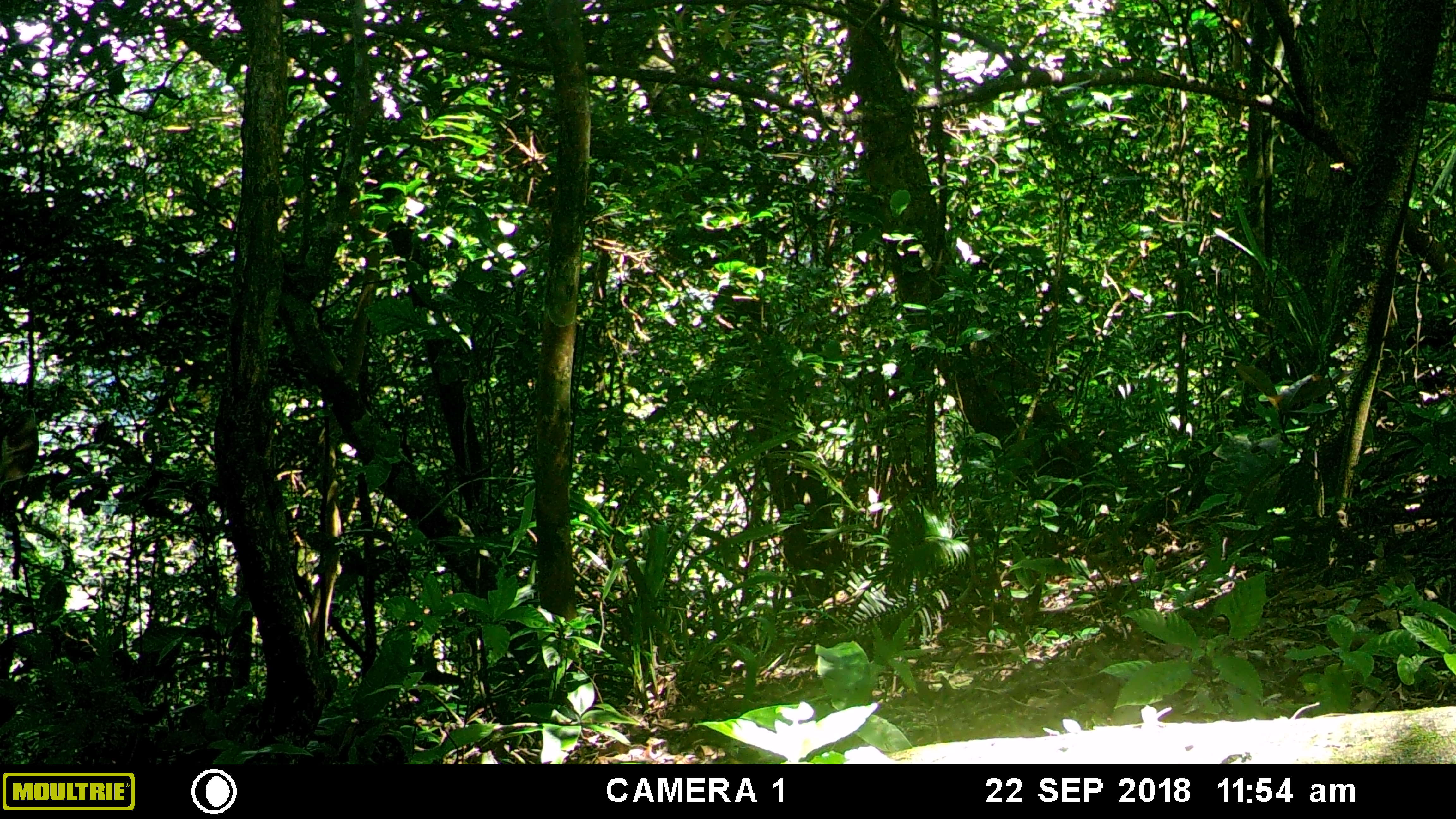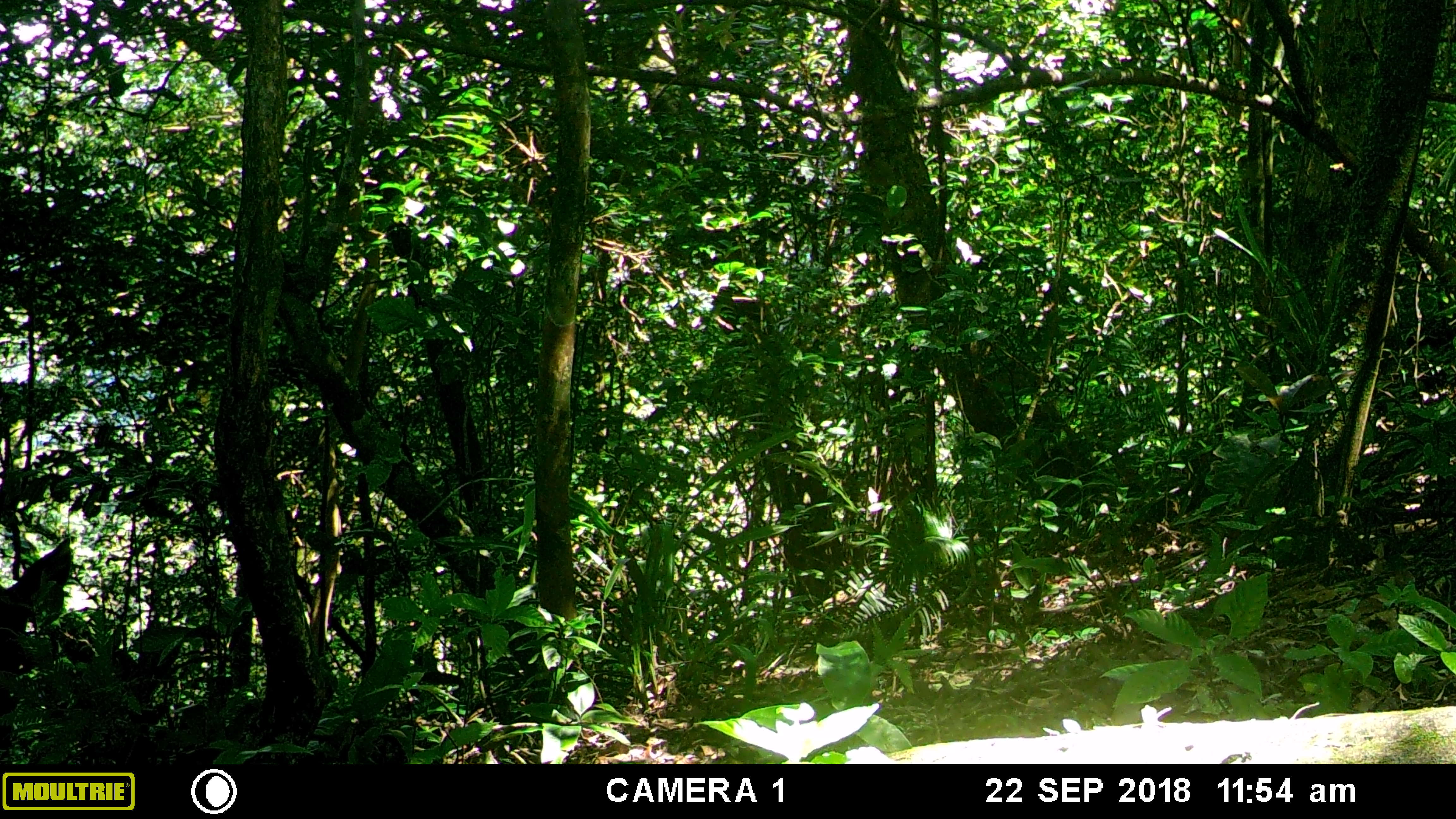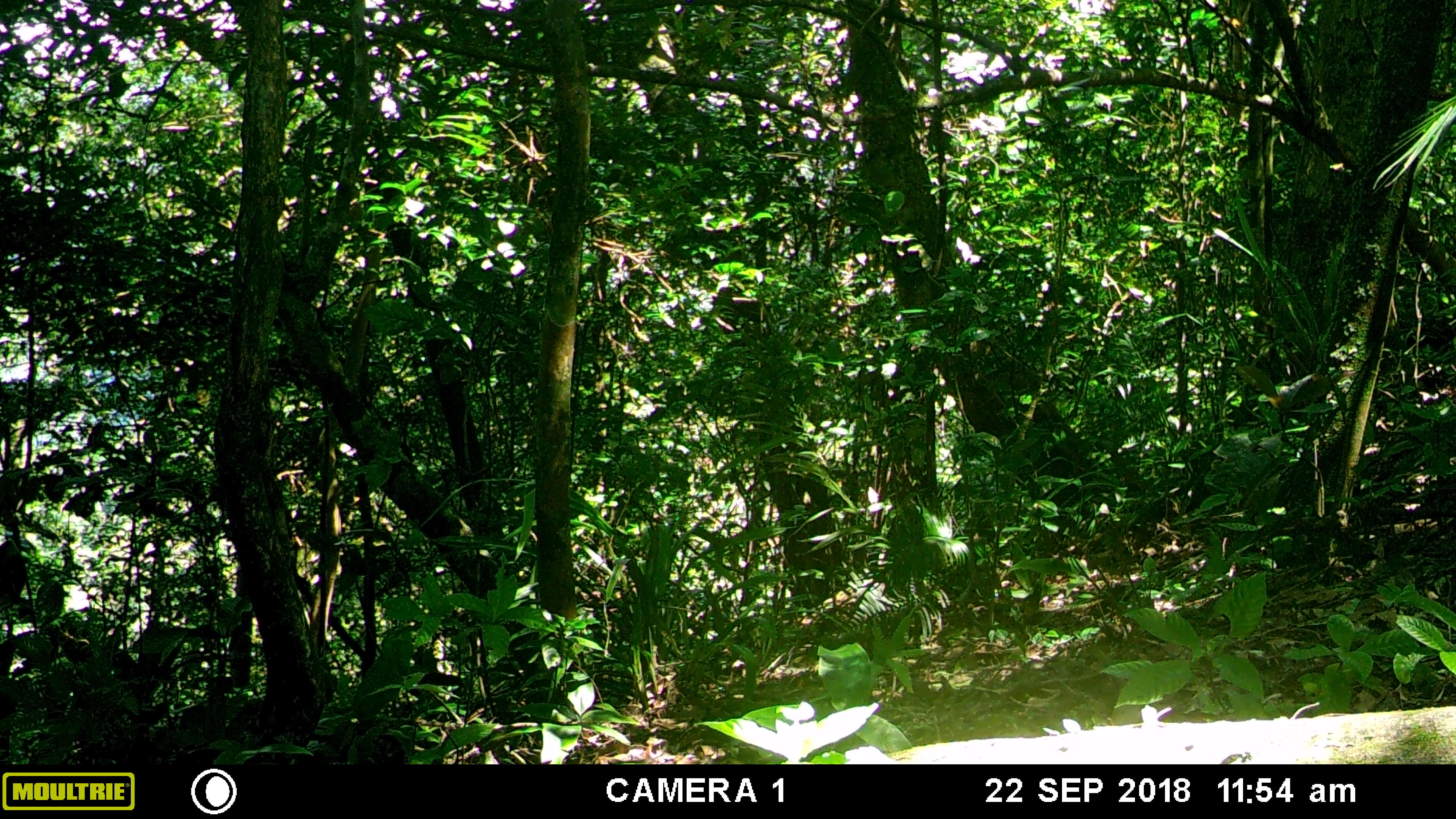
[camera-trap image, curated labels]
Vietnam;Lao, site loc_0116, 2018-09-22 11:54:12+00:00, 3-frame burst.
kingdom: Animalia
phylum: Chordata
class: Mammalia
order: Artiodactyla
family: Cervidae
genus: Rusa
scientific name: Rusa unicolor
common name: sambar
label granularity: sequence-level